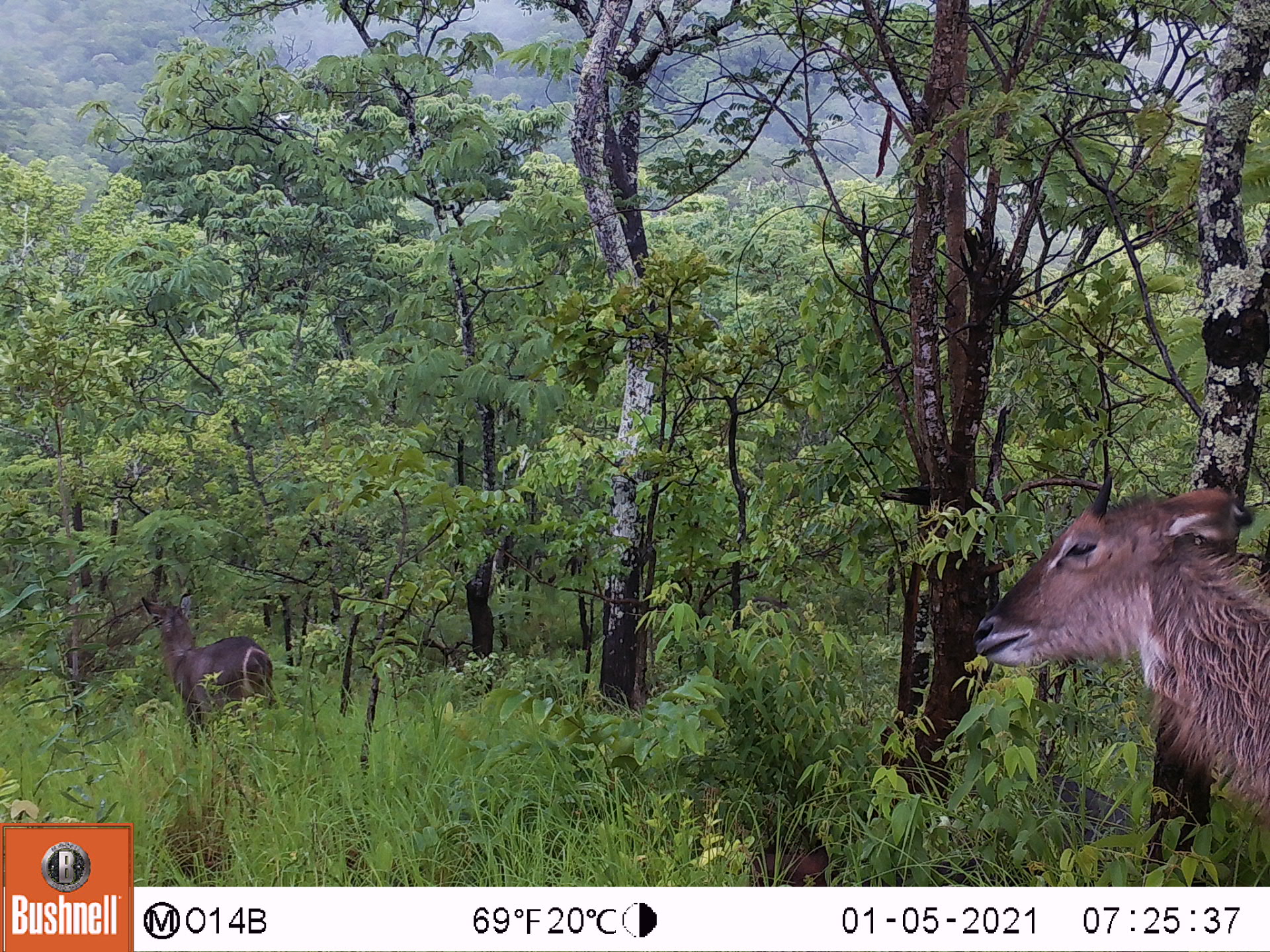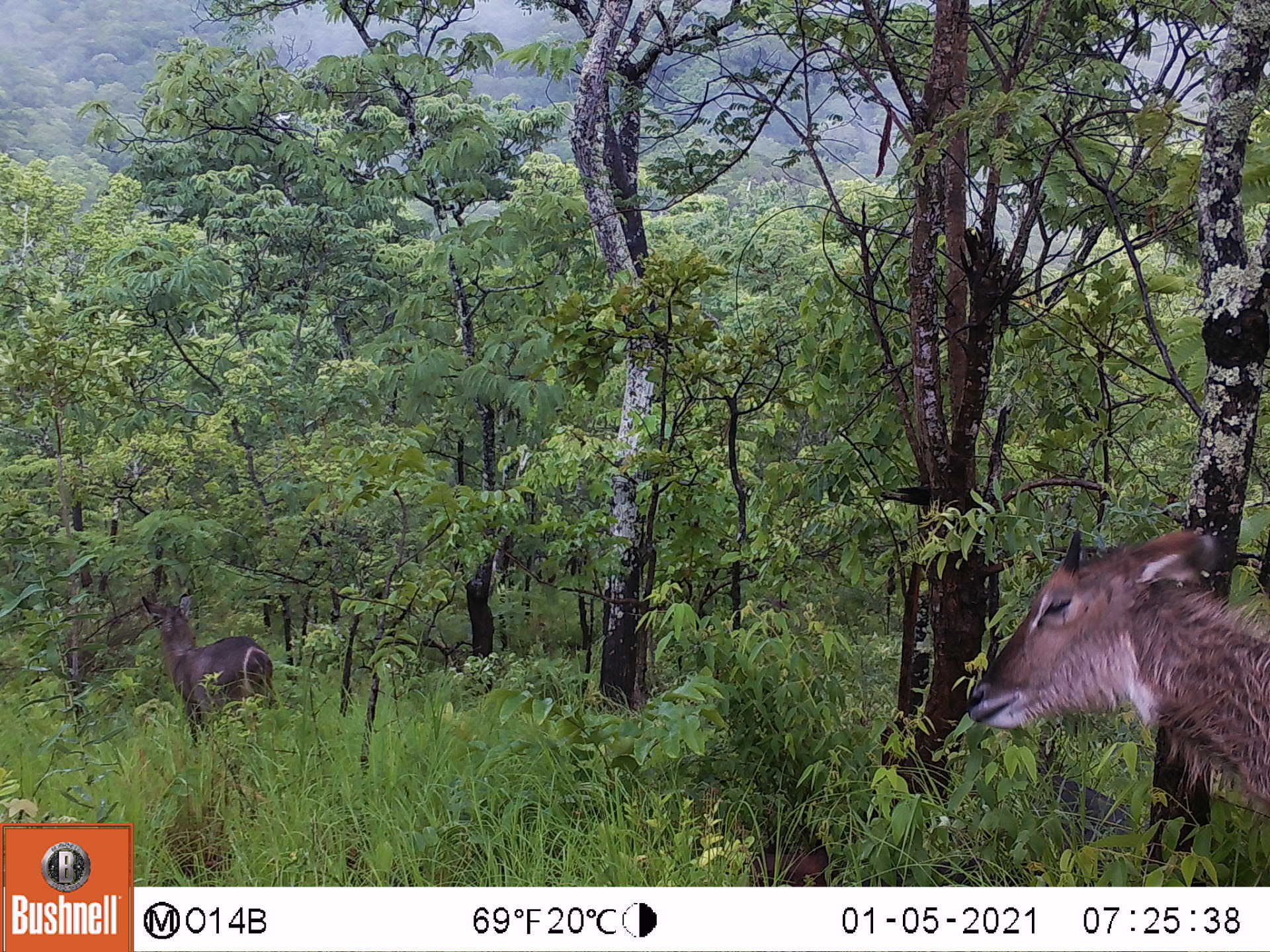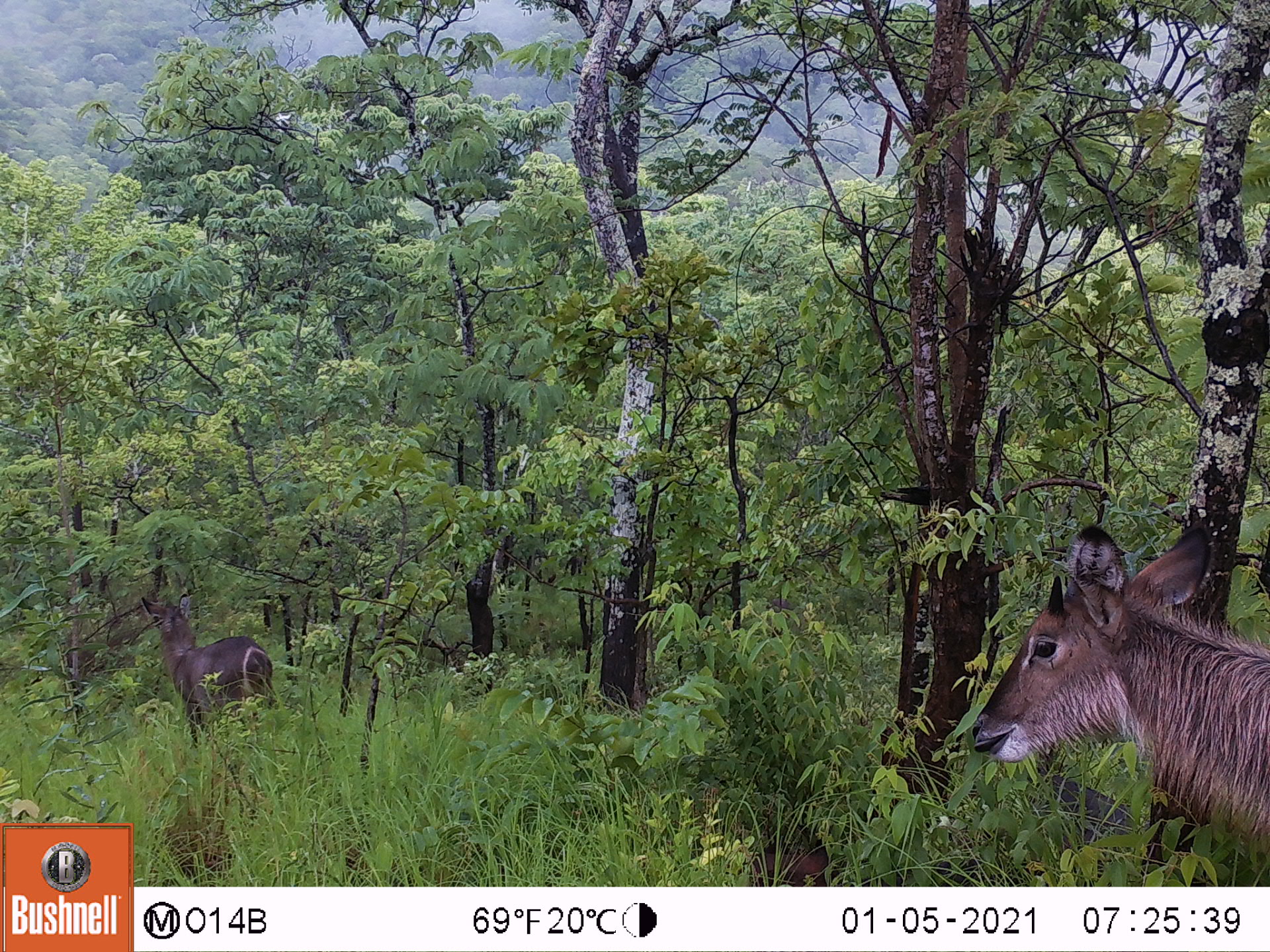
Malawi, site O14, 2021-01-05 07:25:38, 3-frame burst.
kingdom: Animalia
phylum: Chordata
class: Mammalia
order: Artiodactyla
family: Bovidae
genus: Kobus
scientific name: Kobus ellipsiprymnus ellipsiprymnus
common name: common waterbuck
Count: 2.